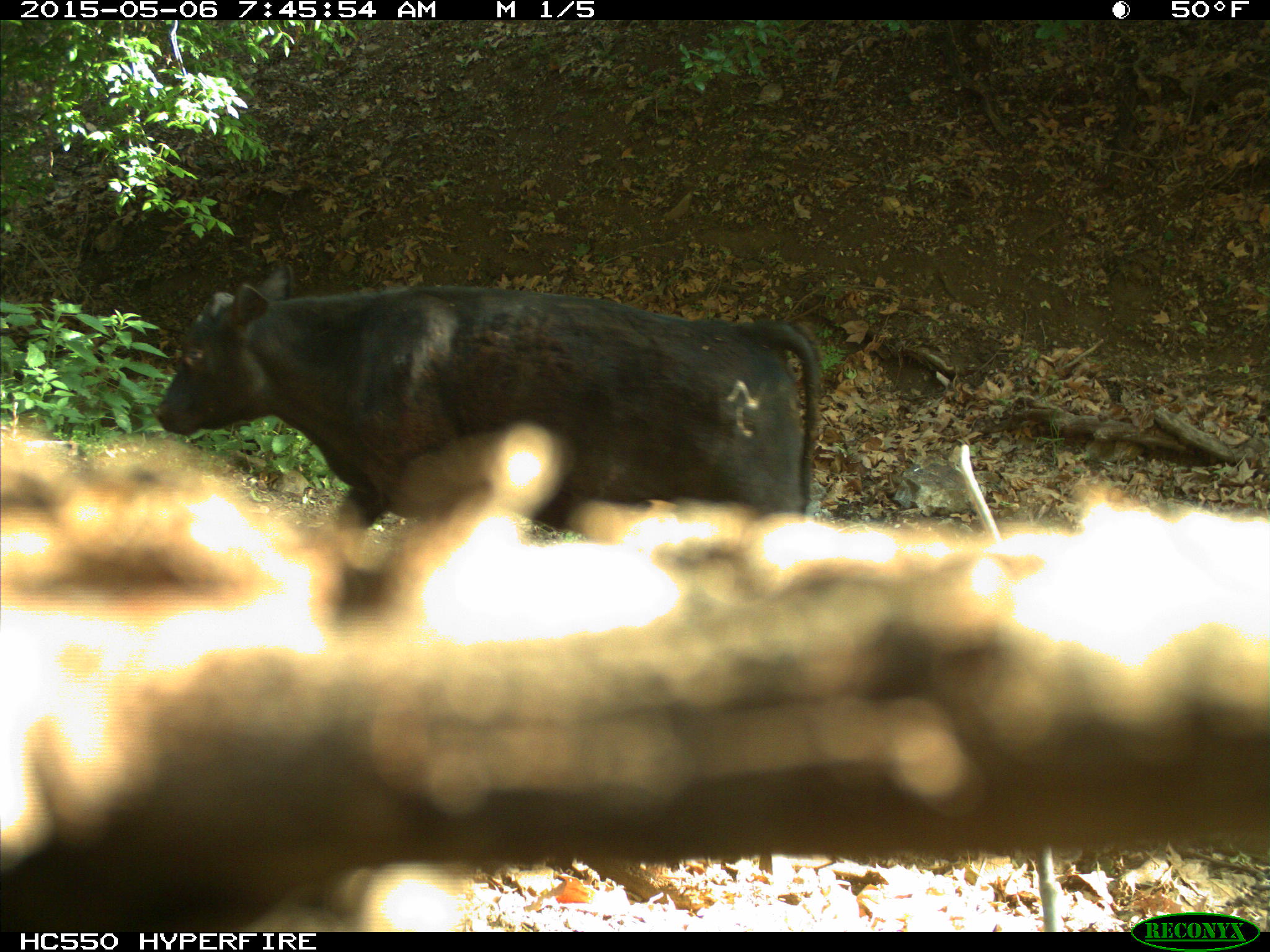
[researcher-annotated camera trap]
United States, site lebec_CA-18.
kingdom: Animalia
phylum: Chordata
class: Mammalia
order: Artiodactyla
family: Bovidae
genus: Bos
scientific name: Bos taurus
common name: domestic cow